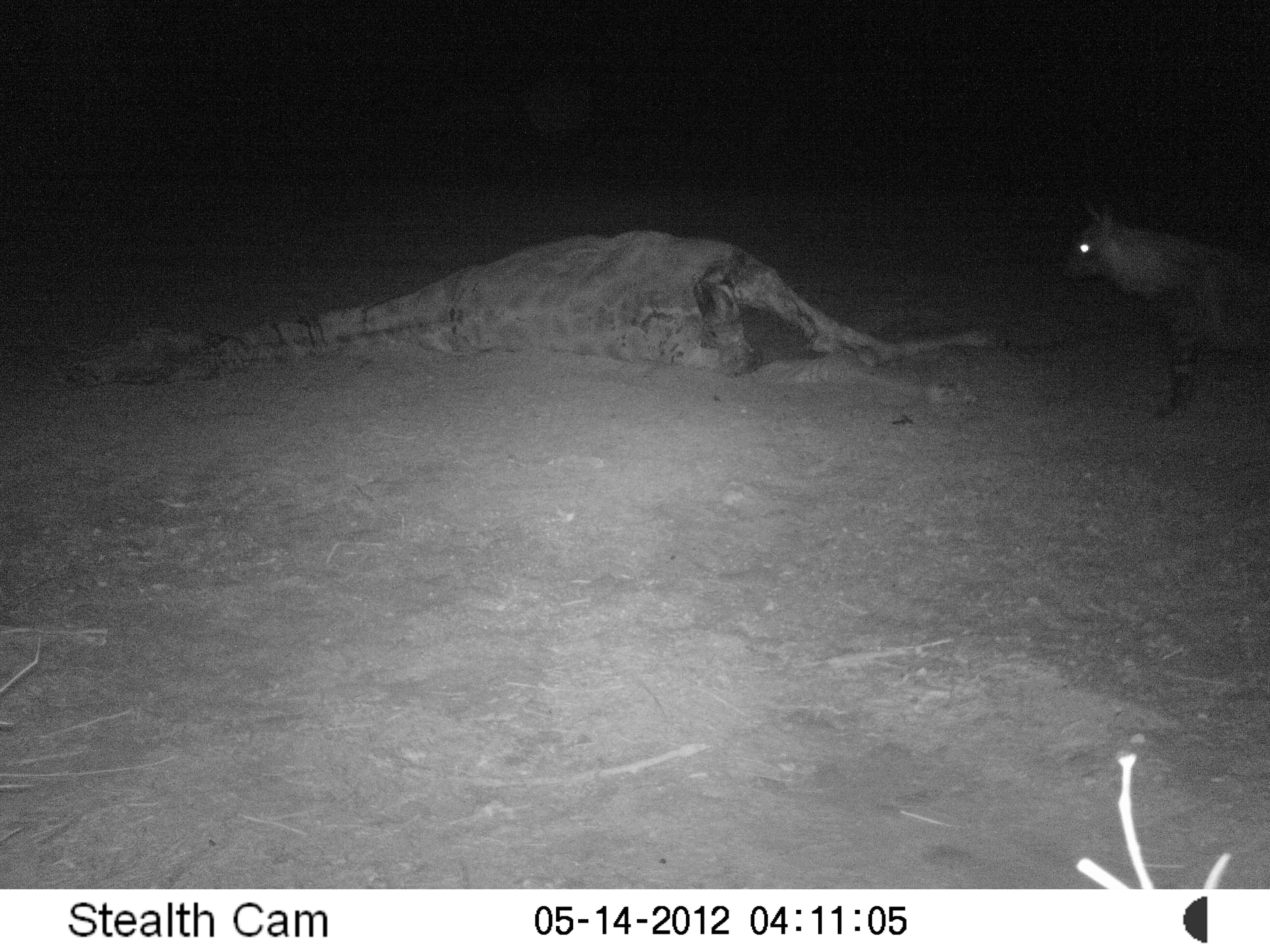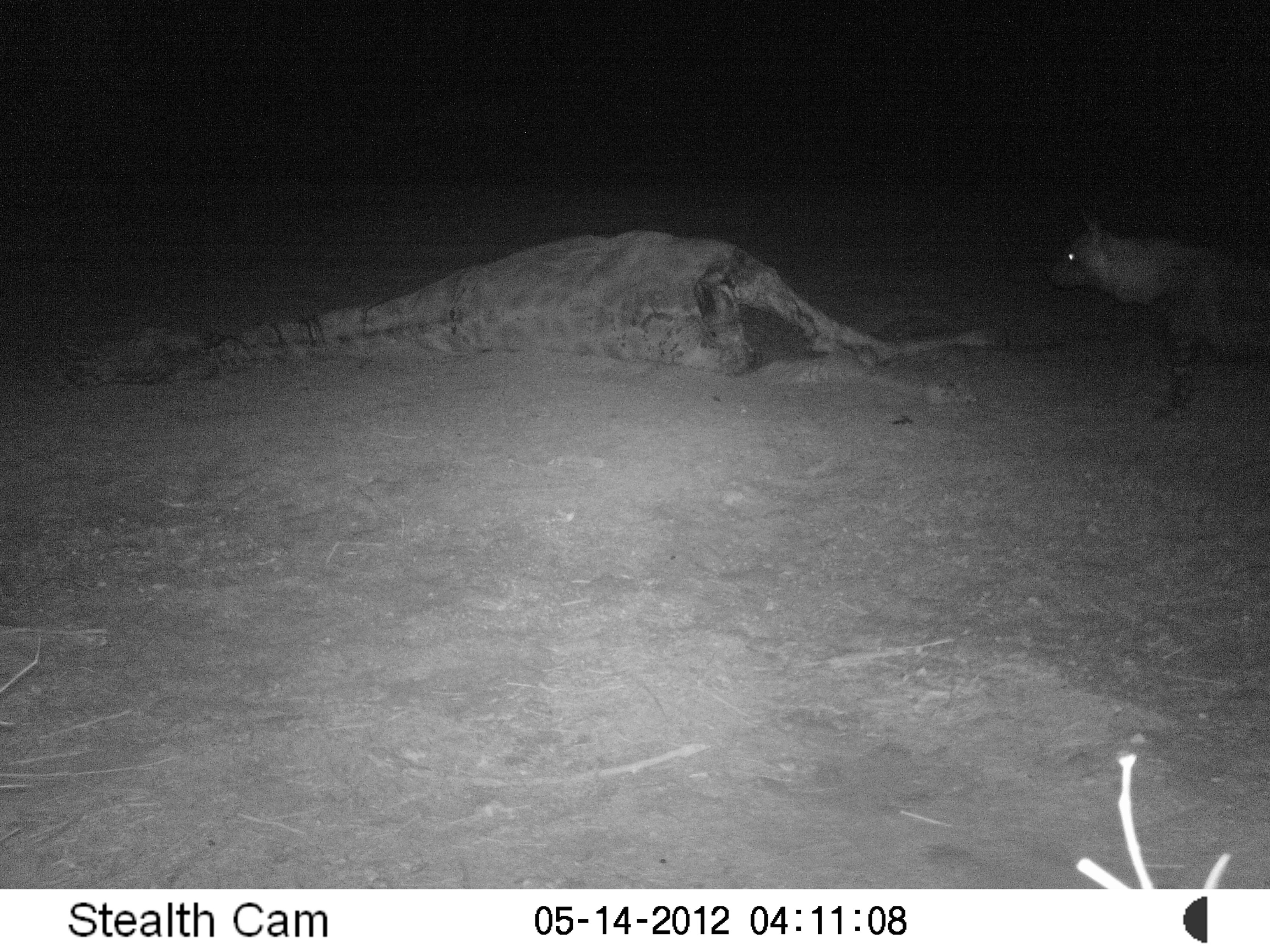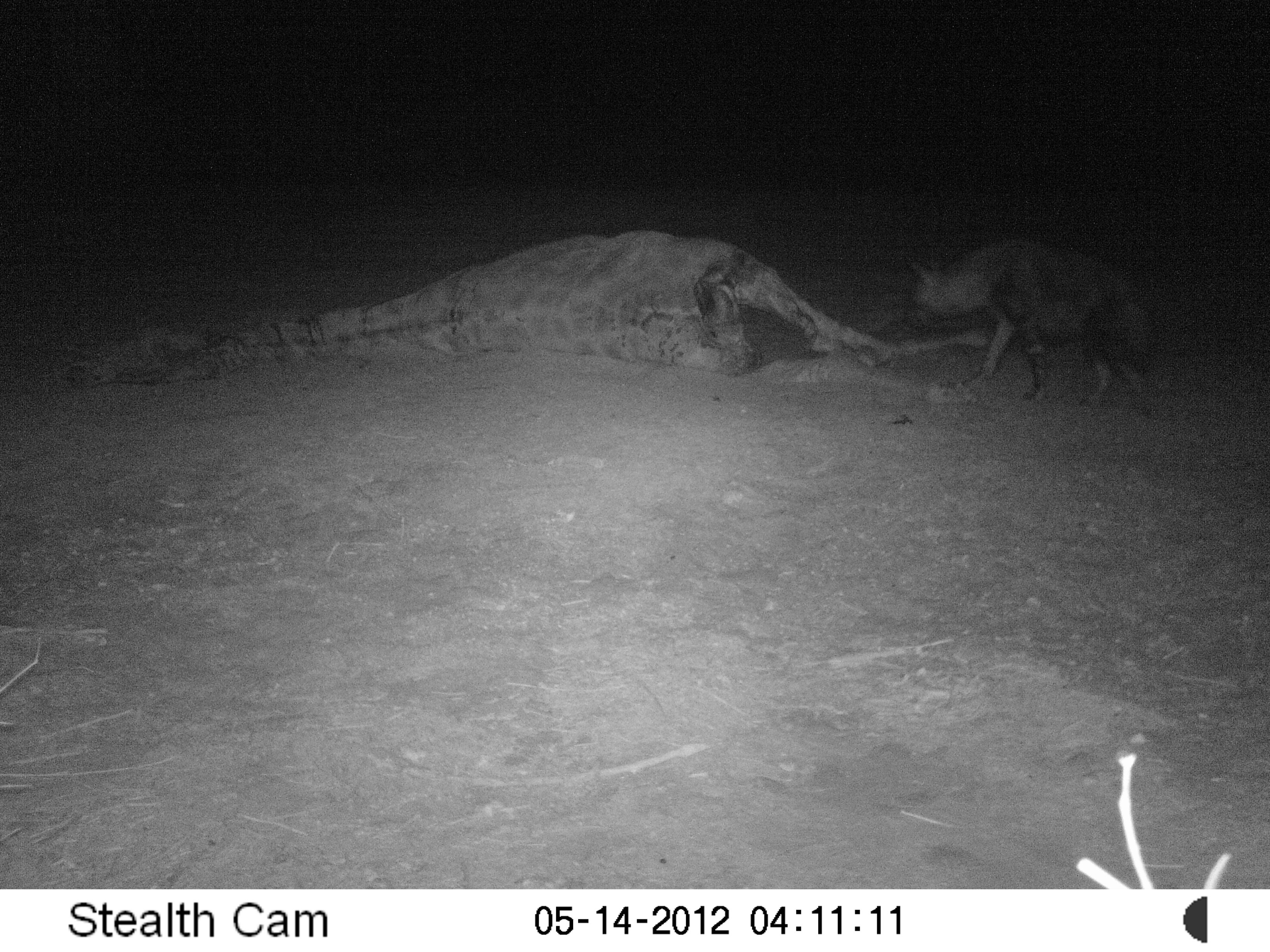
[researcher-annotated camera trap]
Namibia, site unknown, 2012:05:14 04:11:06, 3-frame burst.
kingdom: Animalia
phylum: Chordata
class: Mammalia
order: Carnivora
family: Hyaenidae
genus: Parahyaena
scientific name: Parahyaena brunnea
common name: brown hyena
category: hyaena brunnea